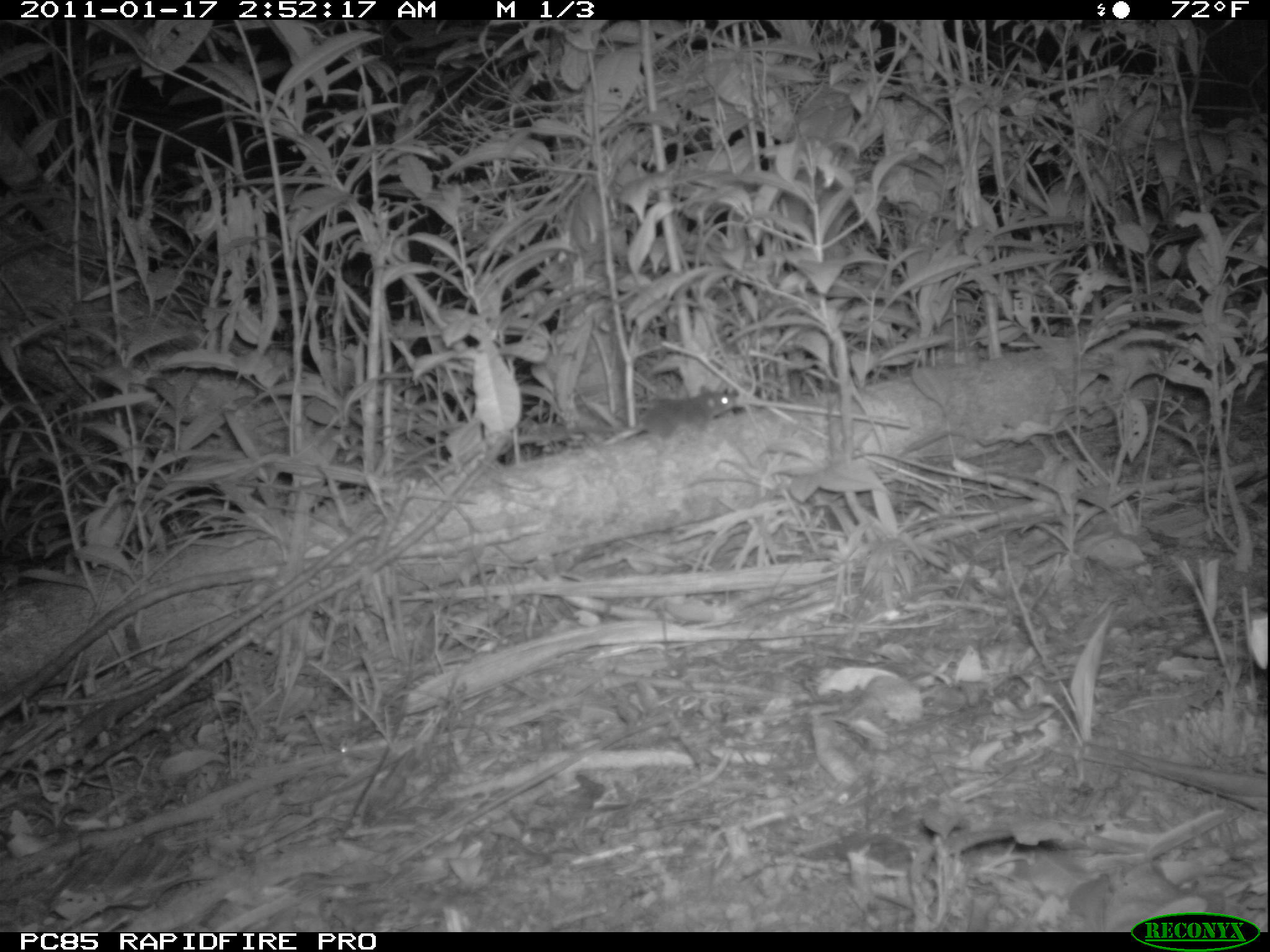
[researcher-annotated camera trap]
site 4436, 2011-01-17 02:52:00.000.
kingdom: Animalia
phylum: Chordata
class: Mammalia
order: Rodentia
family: Nesomyidae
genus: Eliurus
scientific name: Eliurus penicillatus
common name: white-tipped tufted-tailed rat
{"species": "Eliurus penicillatus (white-tipped tufted-tailed rat)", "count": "1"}